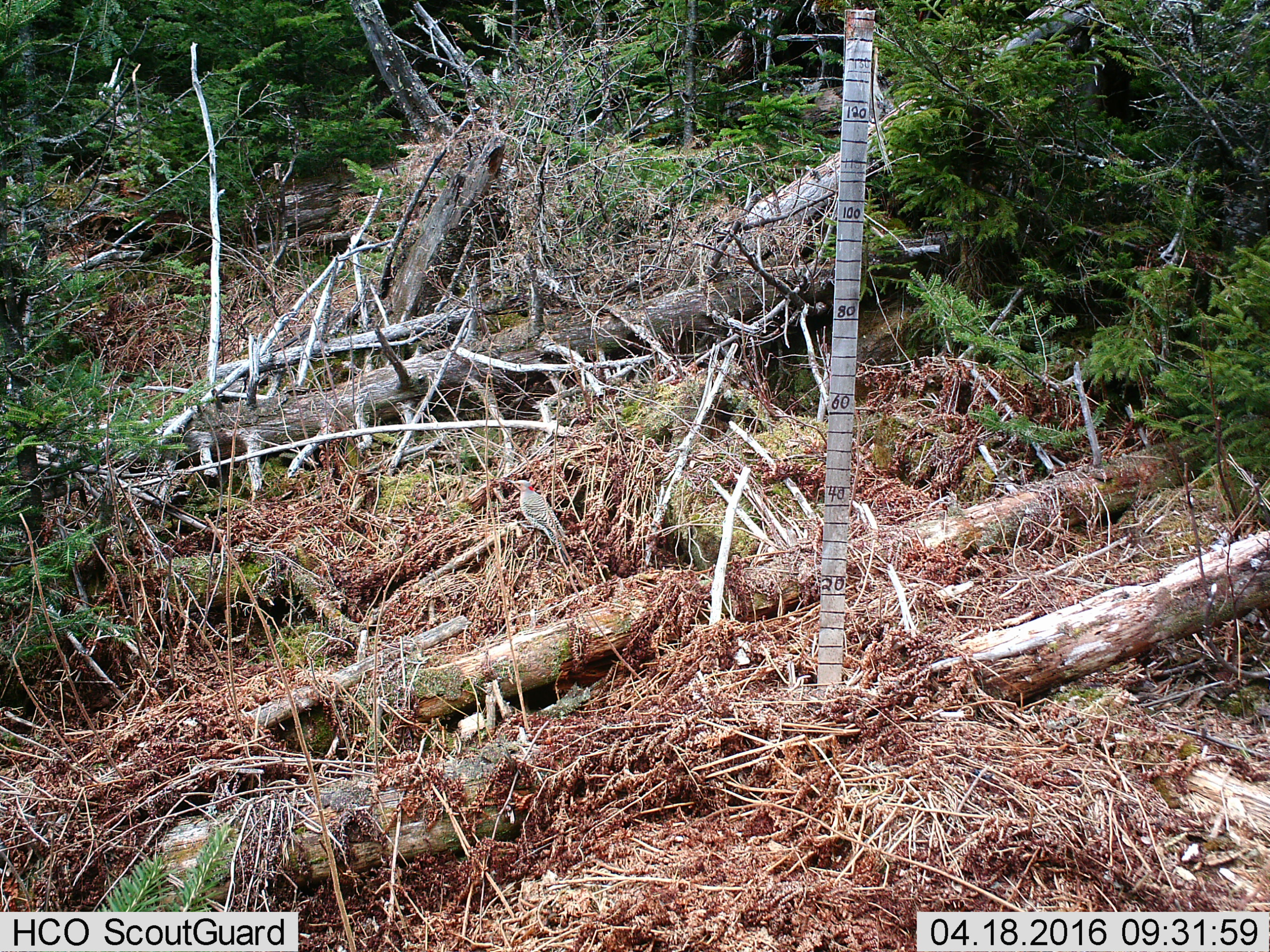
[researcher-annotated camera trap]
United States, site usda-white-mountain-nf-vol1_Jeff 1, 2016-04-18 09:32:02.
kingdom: Animalia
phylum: Chordata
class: Aves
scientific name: Aves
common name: bird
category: bird sp.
Bird sp. (bird) (Aves).